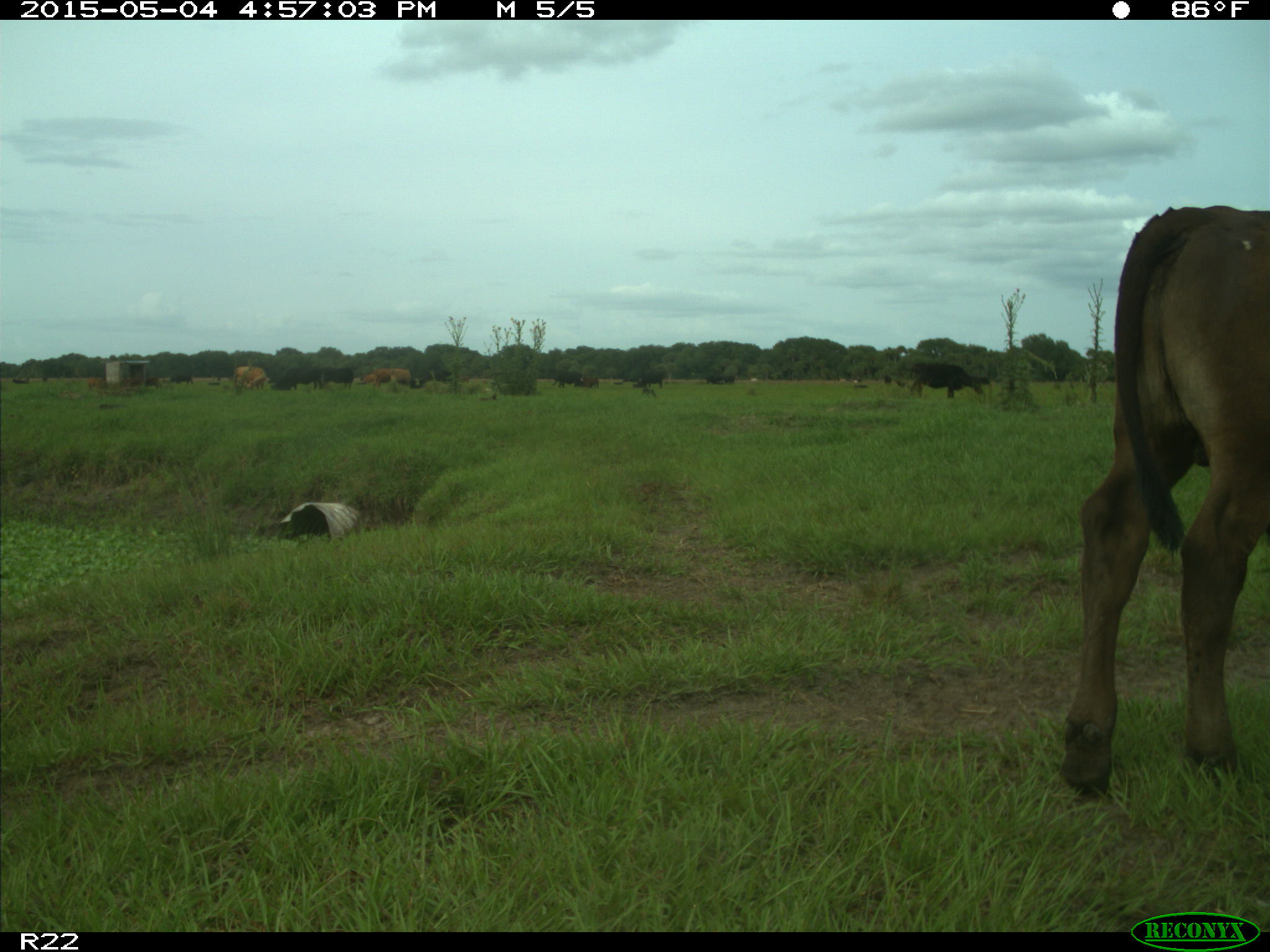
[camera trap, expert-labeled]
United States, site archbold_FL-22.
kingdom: Animalia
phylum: Chordata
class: Mammalia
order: Artiodactyla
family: Bovidae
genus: Bos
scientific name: Bos taurus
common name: domestic cow